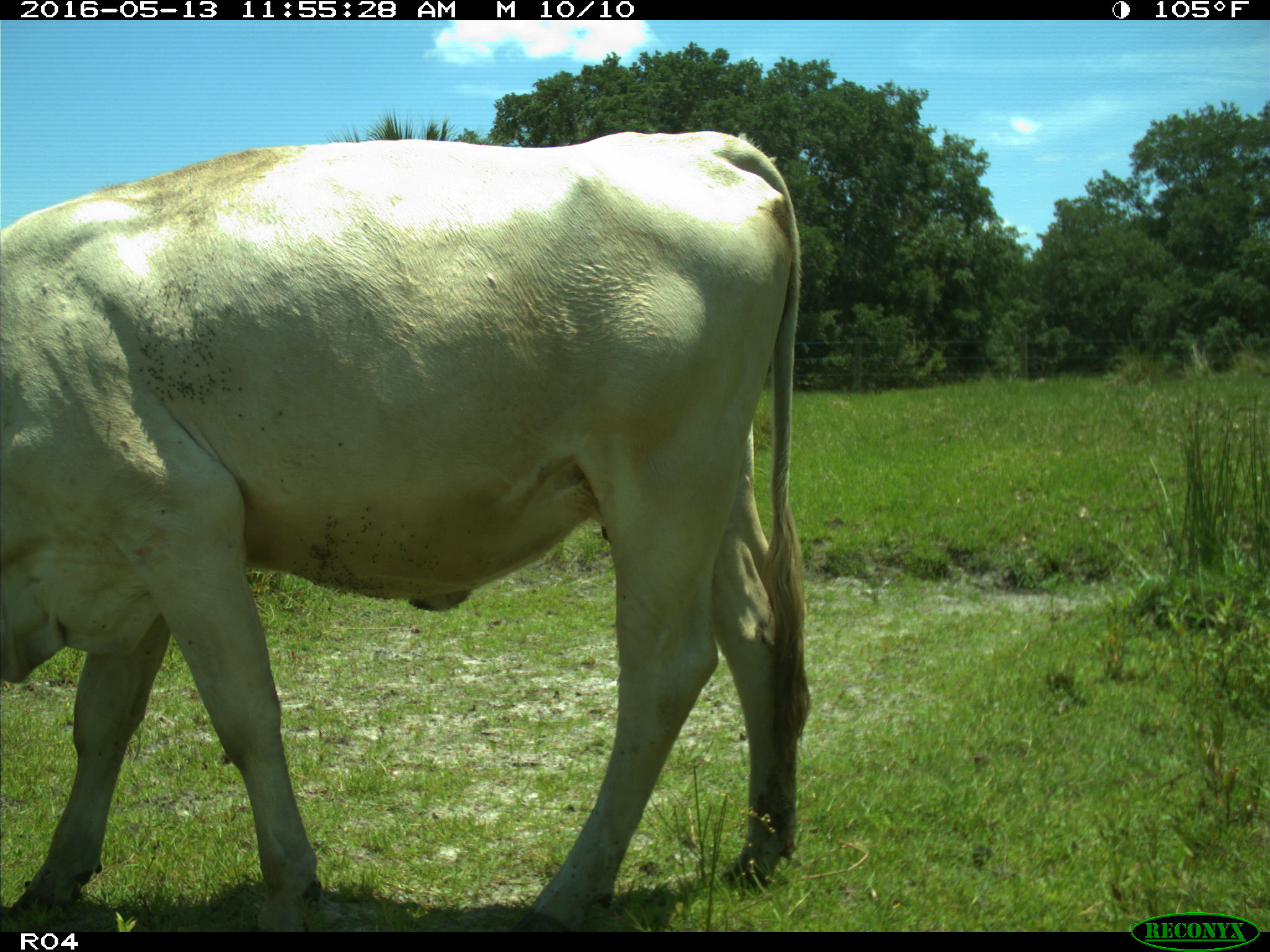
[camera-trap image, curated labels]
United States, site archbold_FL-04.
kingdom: Animalia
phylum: Chordata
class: Mammalia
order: Artiodactyla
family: Bovidae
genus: Bos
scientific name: Bos taurus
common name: domestic cow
Bos taurus (domestic cow).